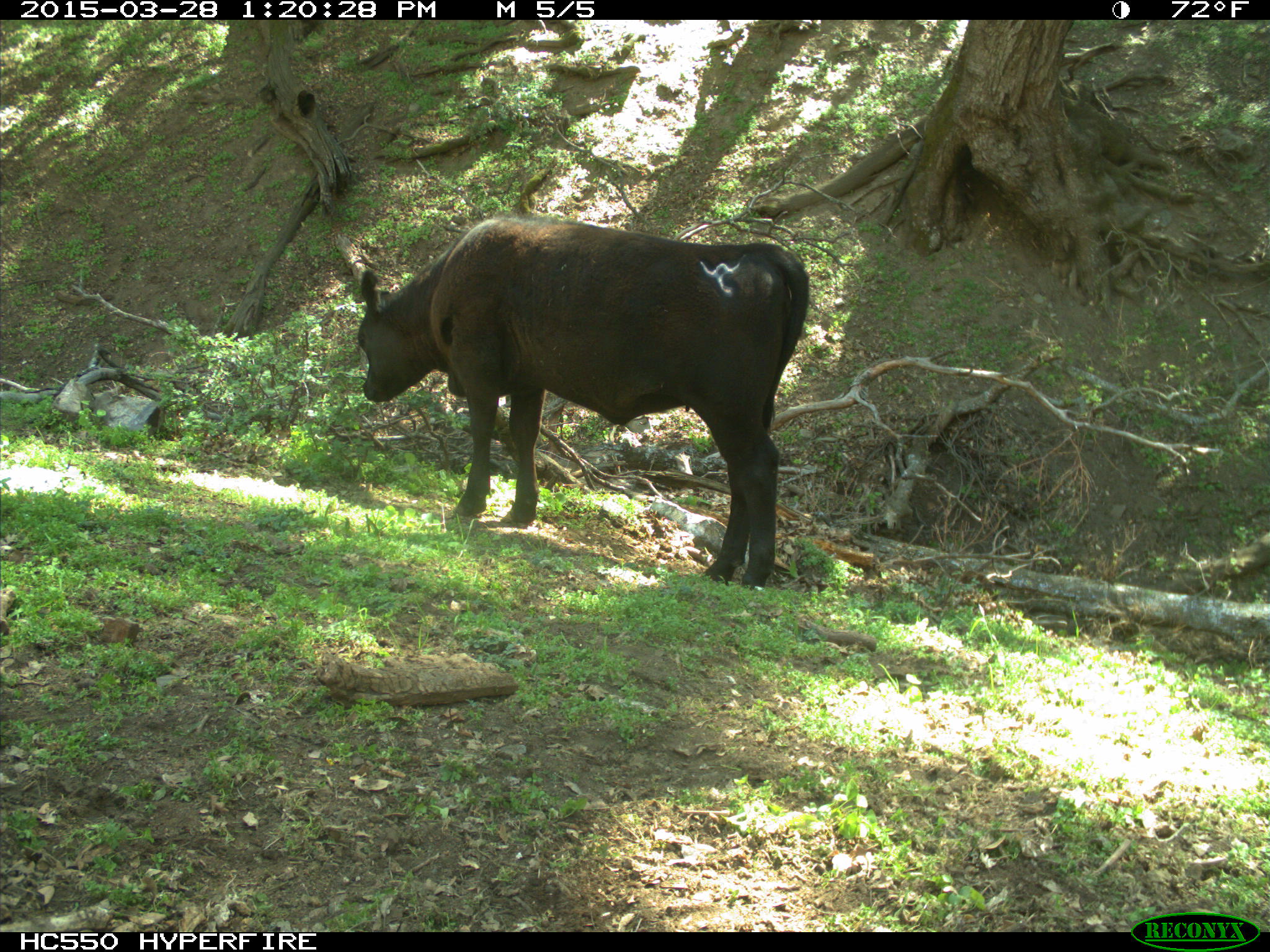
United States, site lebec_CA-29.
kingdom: Animalia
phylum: Chordata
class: Mammalia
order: Artiodactyla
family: Bovidae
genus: Bos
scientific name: Bos taurus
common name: domestic cow